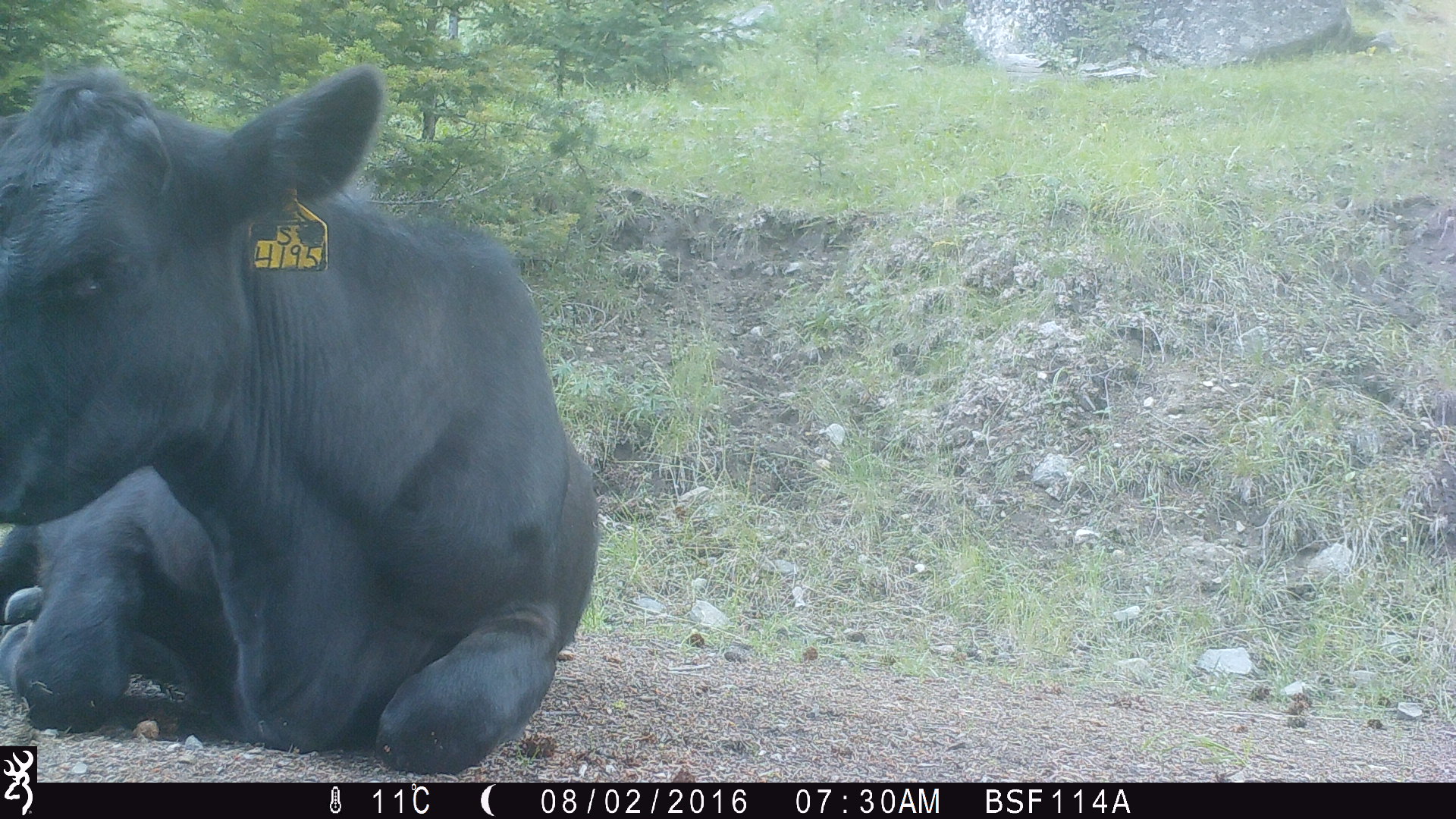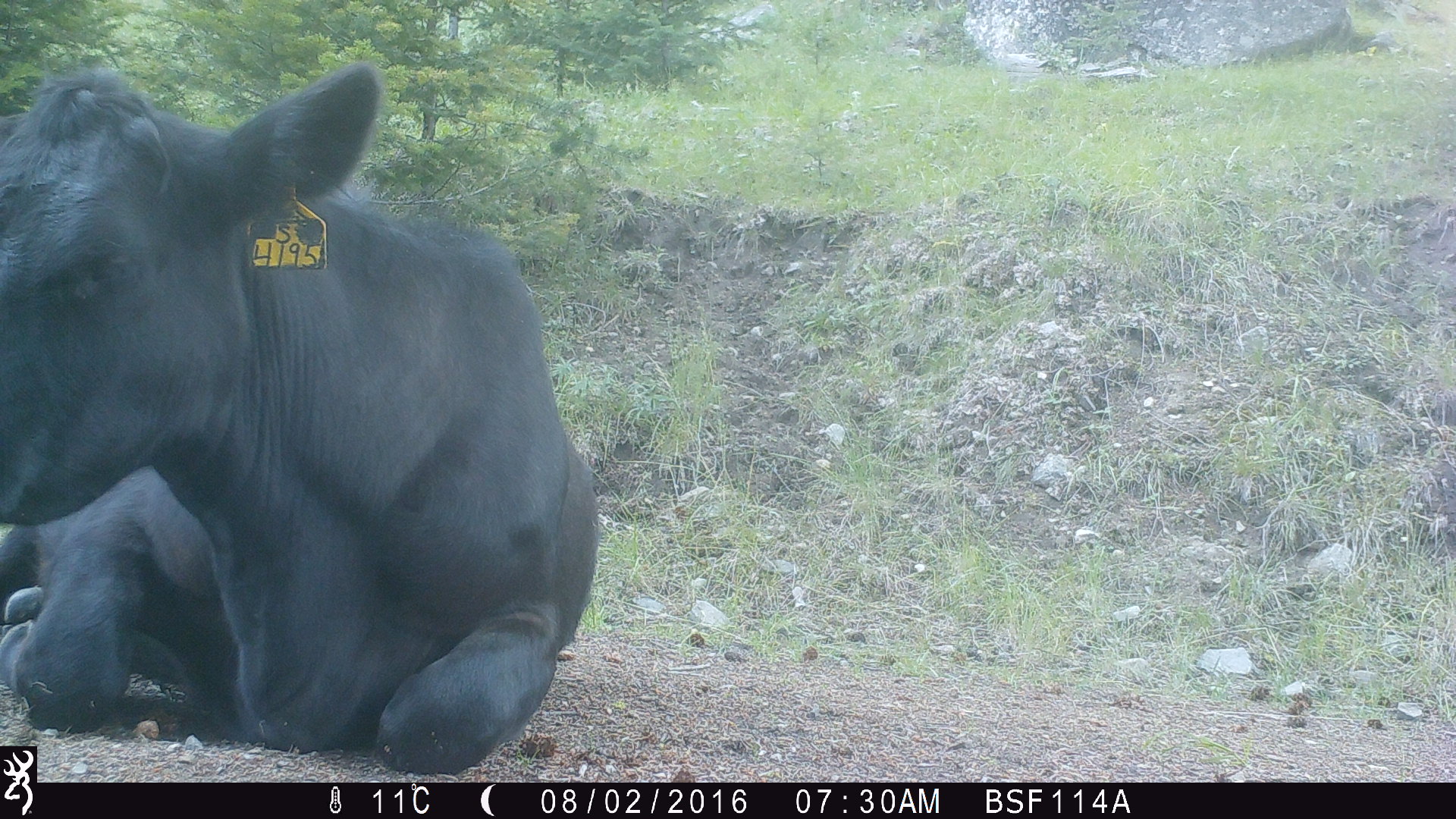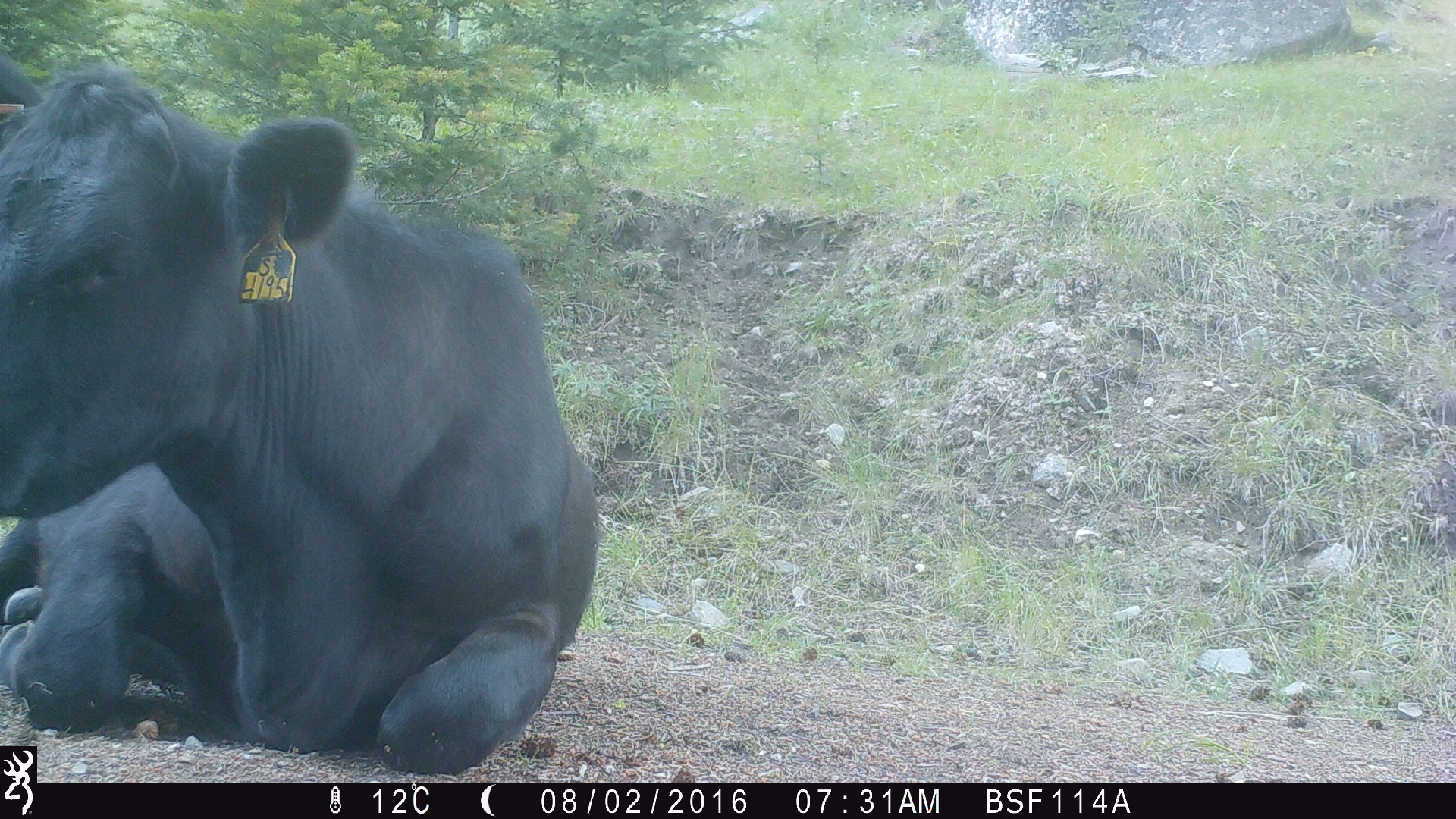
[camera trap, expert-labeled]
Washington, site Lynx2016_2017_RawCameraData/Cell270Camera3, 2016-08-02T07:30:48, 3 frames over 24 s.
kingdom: Animalia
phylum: Chordata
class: Mammalia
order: Artiodactyla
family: Bovidae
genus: Bos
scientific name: Bos taurus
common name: domestic cattle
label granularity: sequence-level